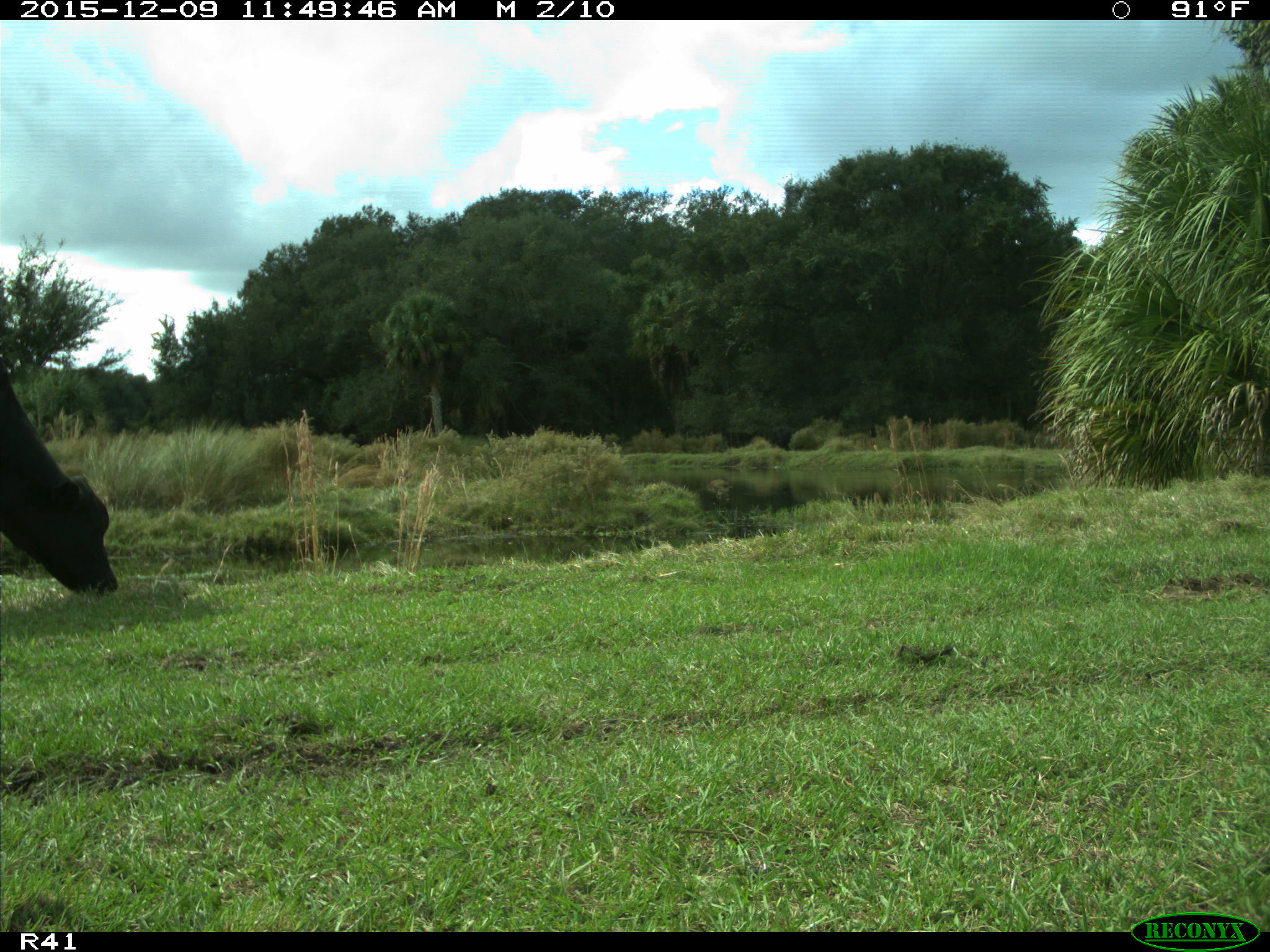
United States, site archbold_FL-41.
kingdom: Animalia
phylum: Chordata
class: Mammalia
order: Artiodactyla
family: Bovidae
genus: Bos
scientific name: Bos taurus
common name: domestic cow